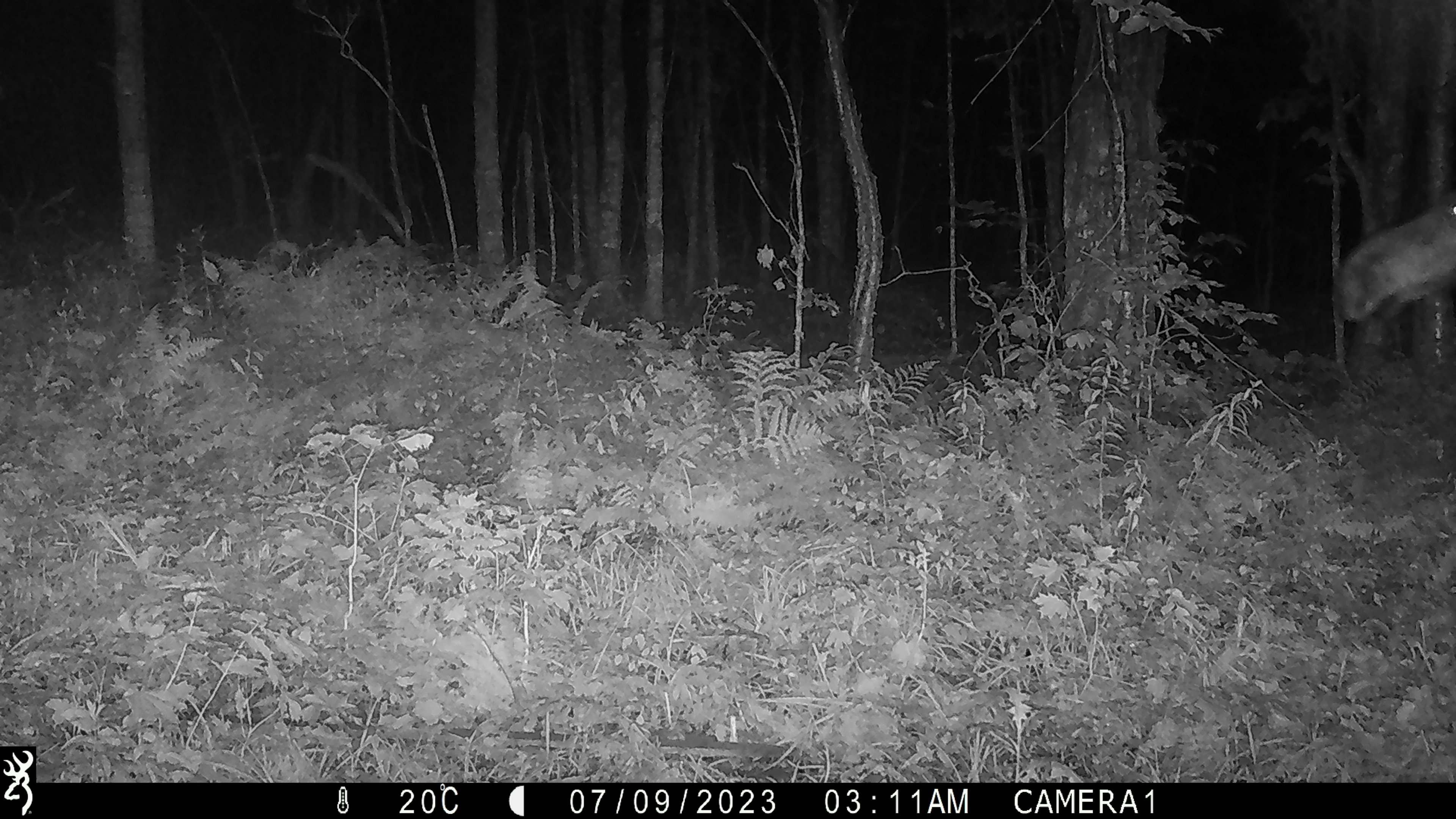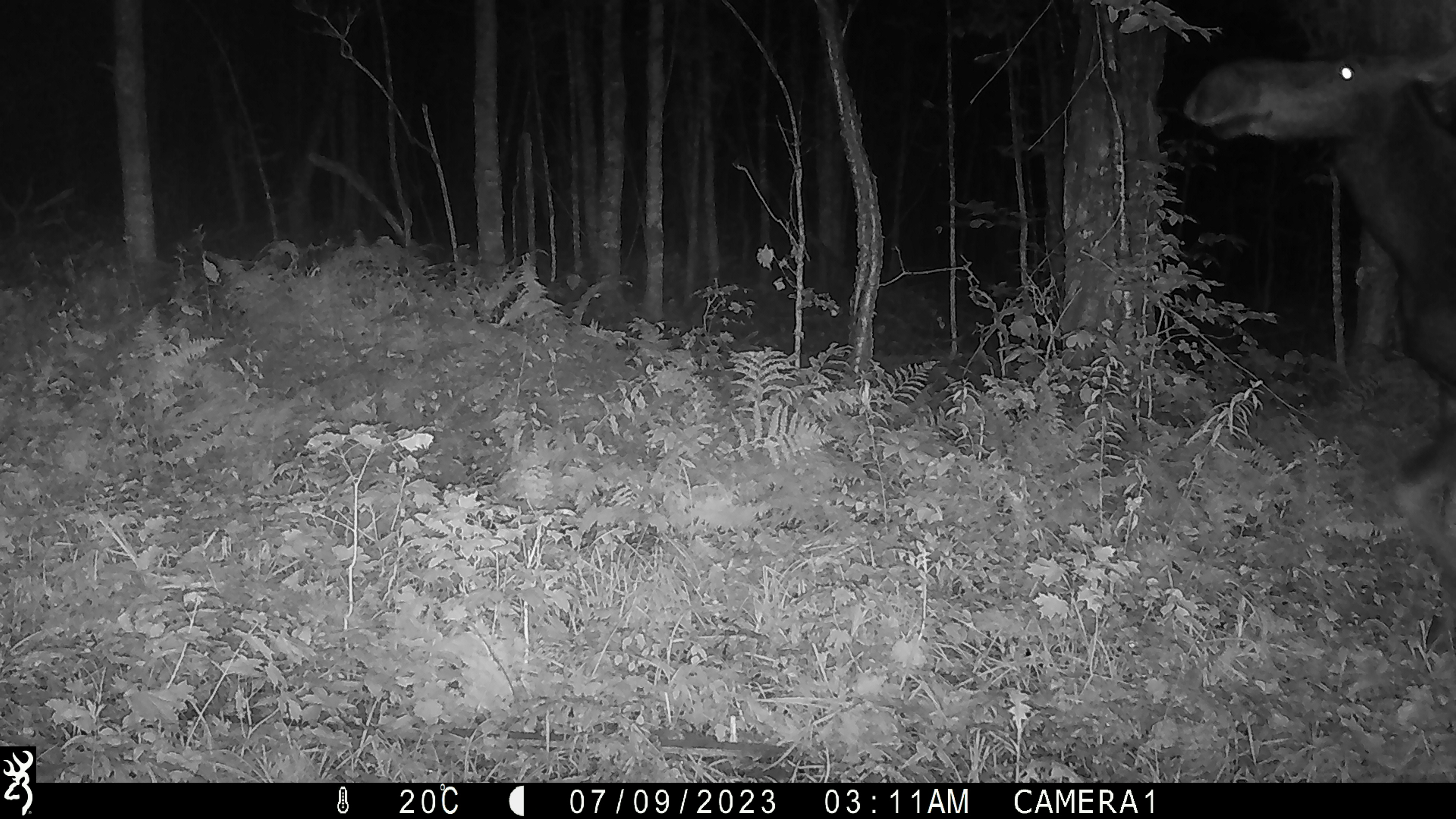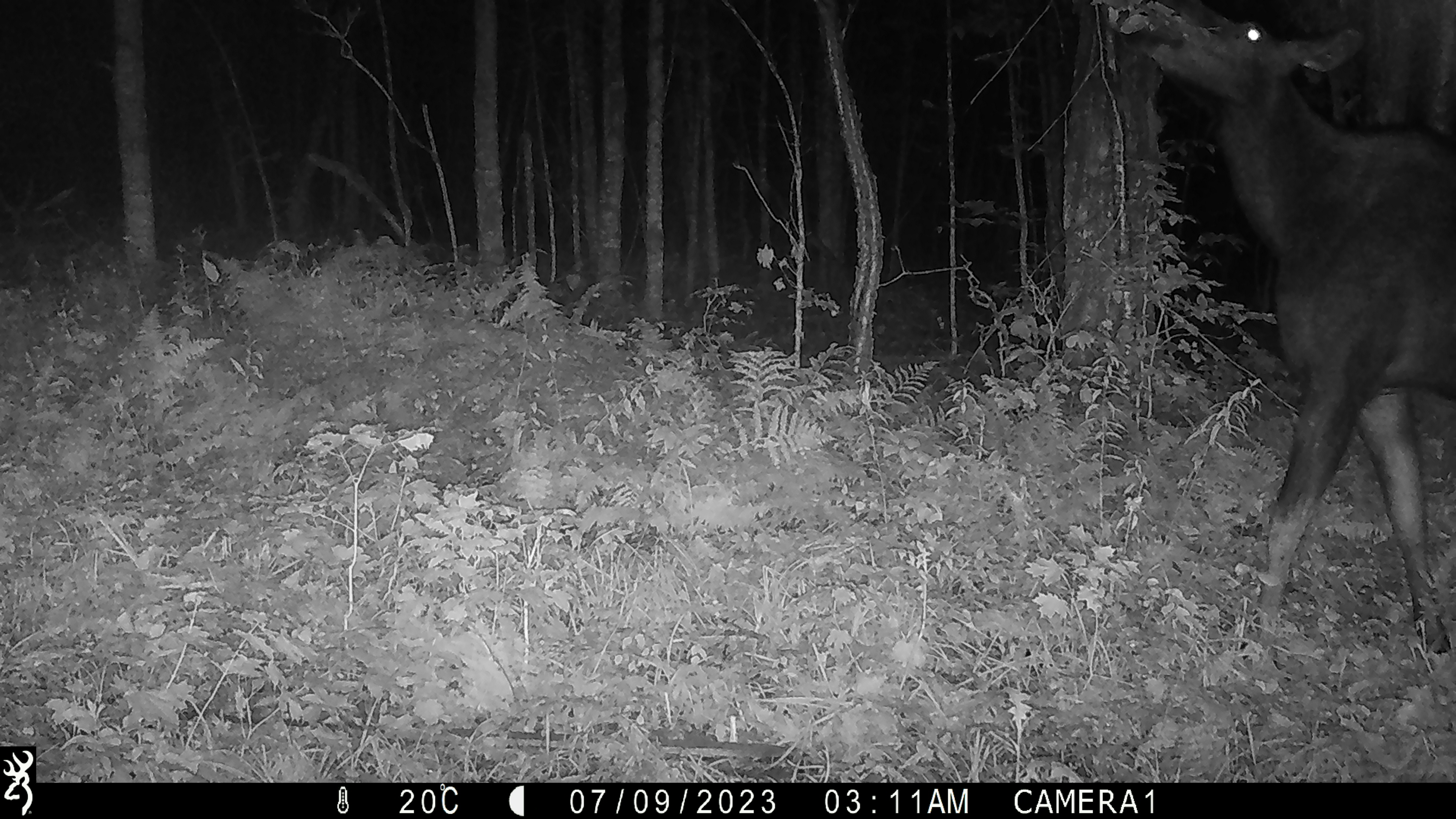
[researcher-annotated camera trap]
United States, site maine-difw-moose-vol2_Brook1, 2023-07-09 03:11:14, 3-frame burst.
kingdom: Animalia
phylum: Chordata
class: Mammalia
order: Artiodactyla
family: Cervidae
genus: Alces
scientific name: Alces alces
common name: moose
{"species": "moose (Alces alces)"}